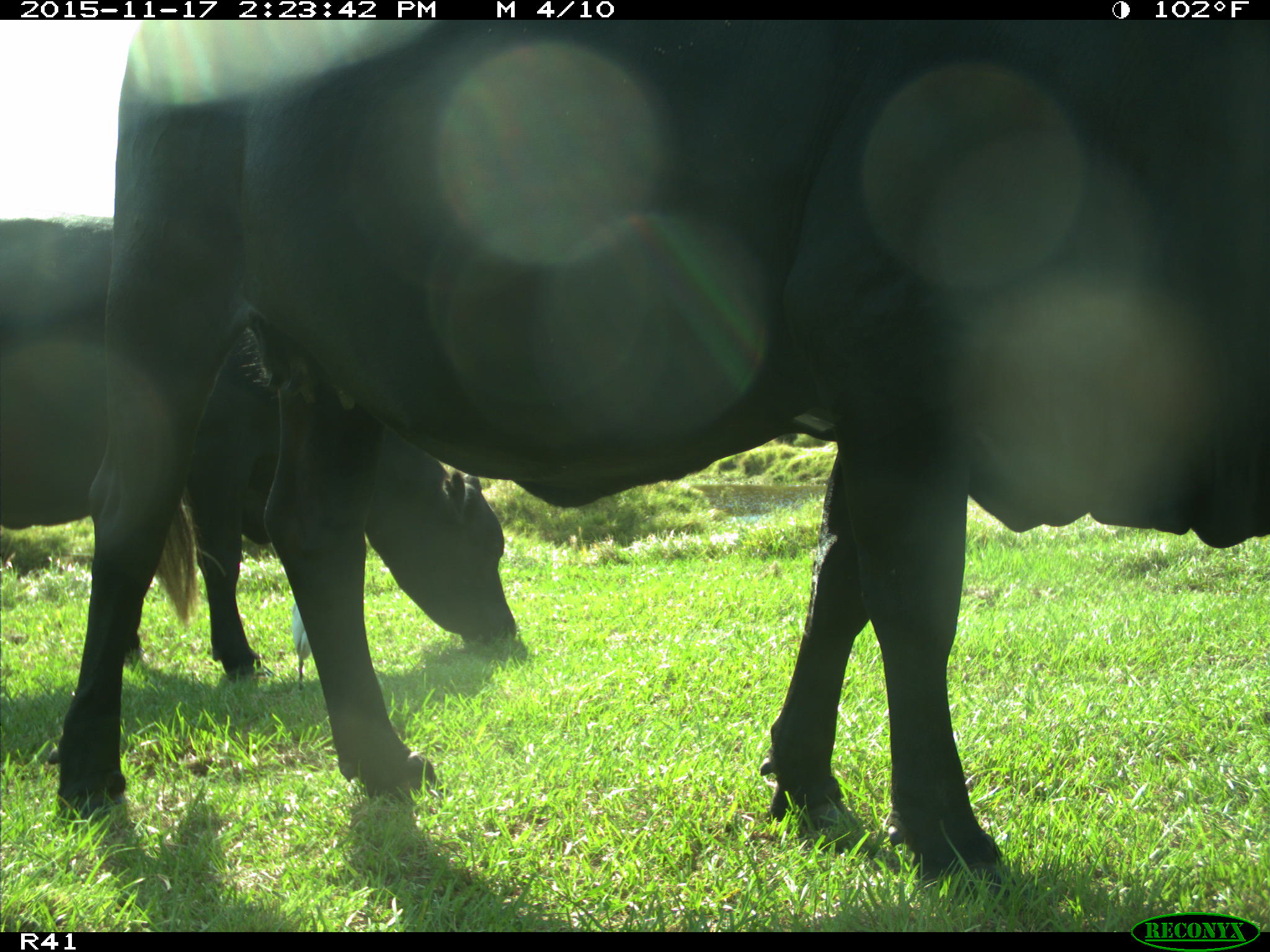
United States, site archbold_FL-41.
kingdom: Animalia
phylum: Chordata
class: Mammalia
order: Artiodactyla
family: Bovidae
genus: Bos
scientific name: Bos taurus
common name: domestic cow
Bos taurus (domestic cow).